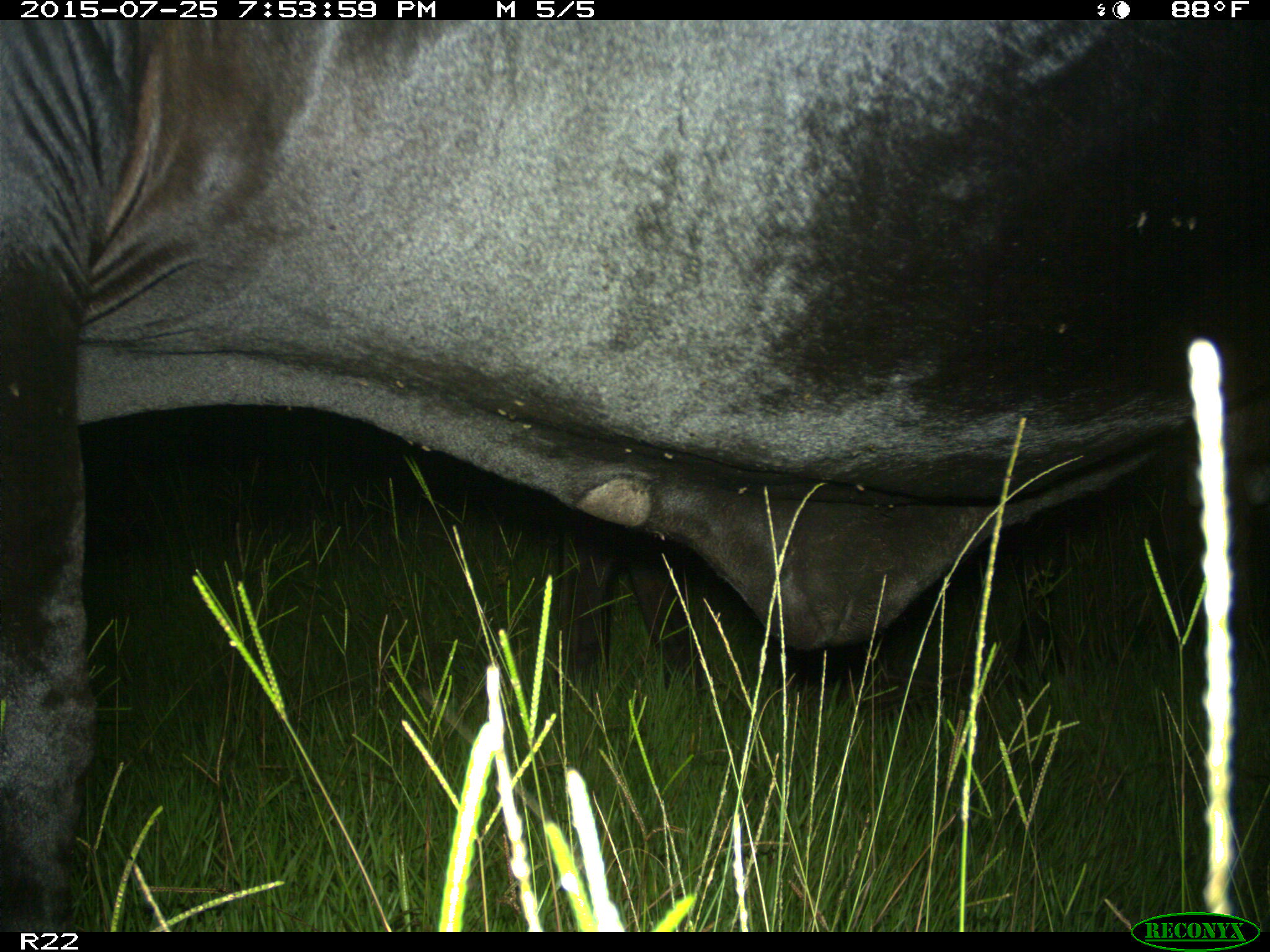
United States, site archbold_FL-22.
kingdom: Animalia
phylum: Chordata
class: Mammalia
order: Artiodactyla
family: Bovidae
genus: Bos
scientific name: Bos taurus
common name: domestic cow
Bos taurus (domestic cow).